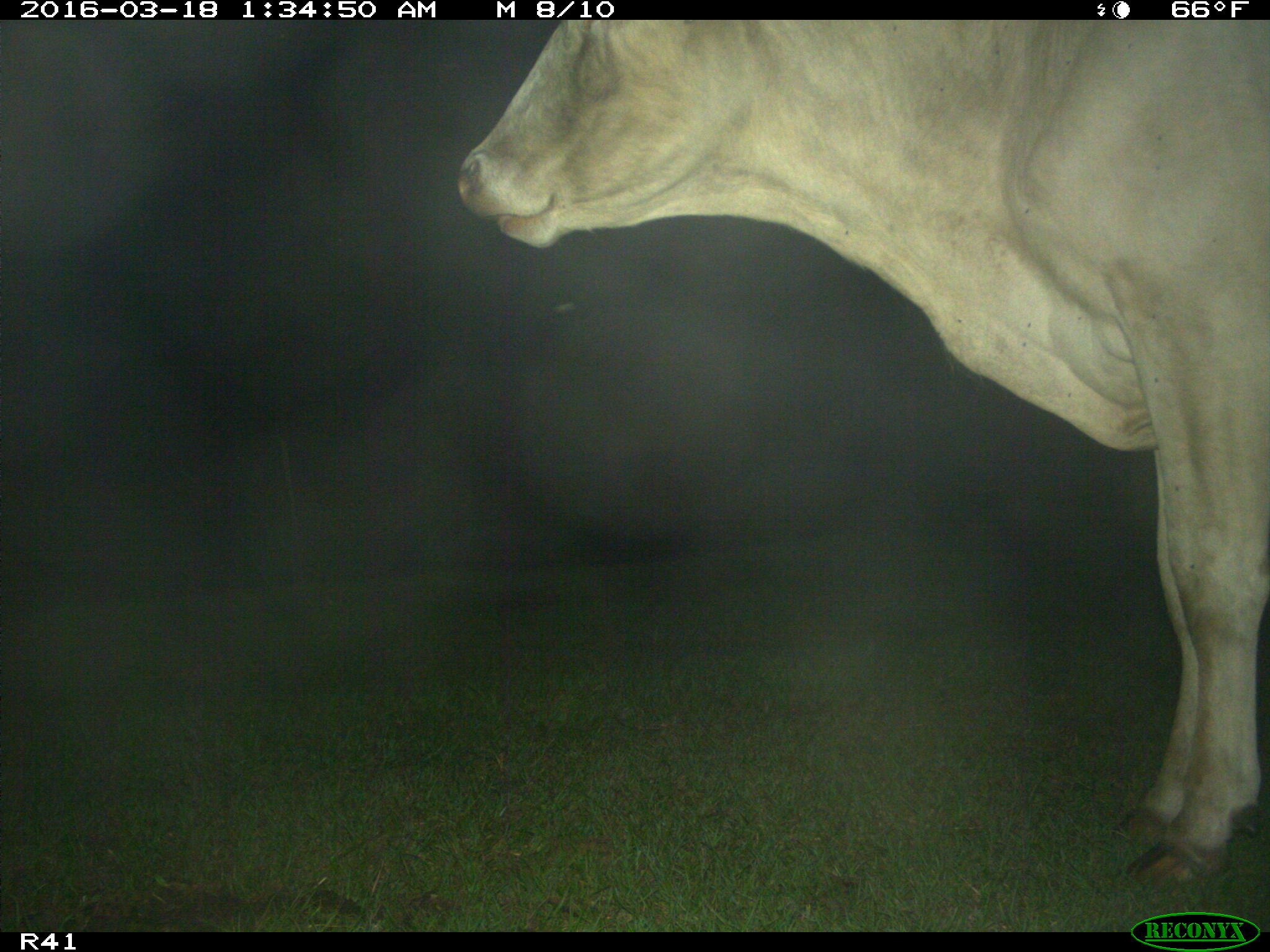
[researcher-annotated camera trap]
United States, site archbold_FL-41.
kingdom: Animalia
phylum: Chordata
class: Mammalia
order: Artiodactyla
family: Bovidae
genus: Bos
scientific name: Bos taurus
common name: domestic cow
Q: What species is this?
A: Bos taurus (domestic cow).